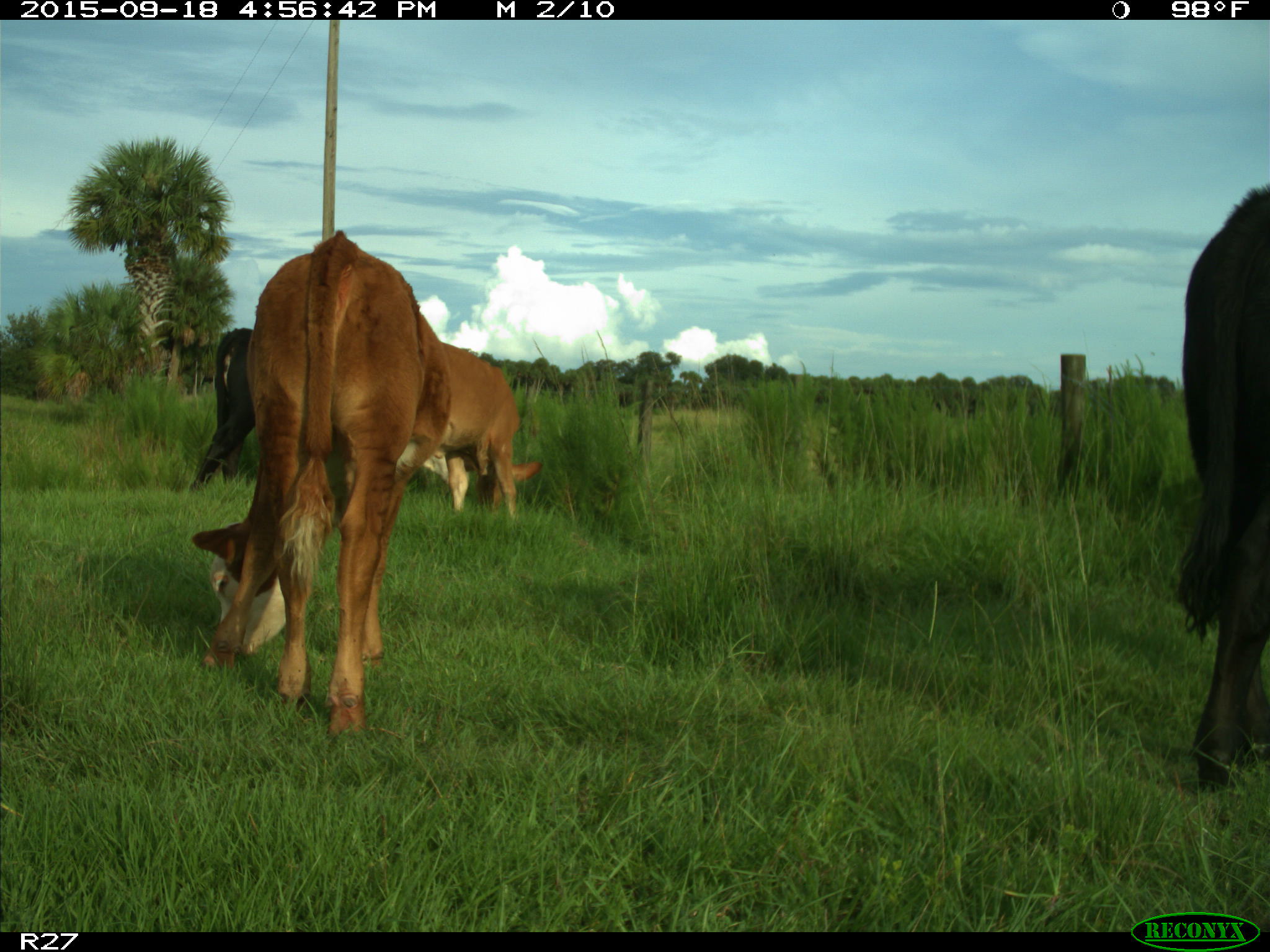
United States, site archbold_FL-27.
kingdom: Animalia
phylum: Chordata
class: Mammalia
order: Artiodactyla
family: Bovidae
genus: Bos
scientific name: Bos taurus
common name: domestic cow